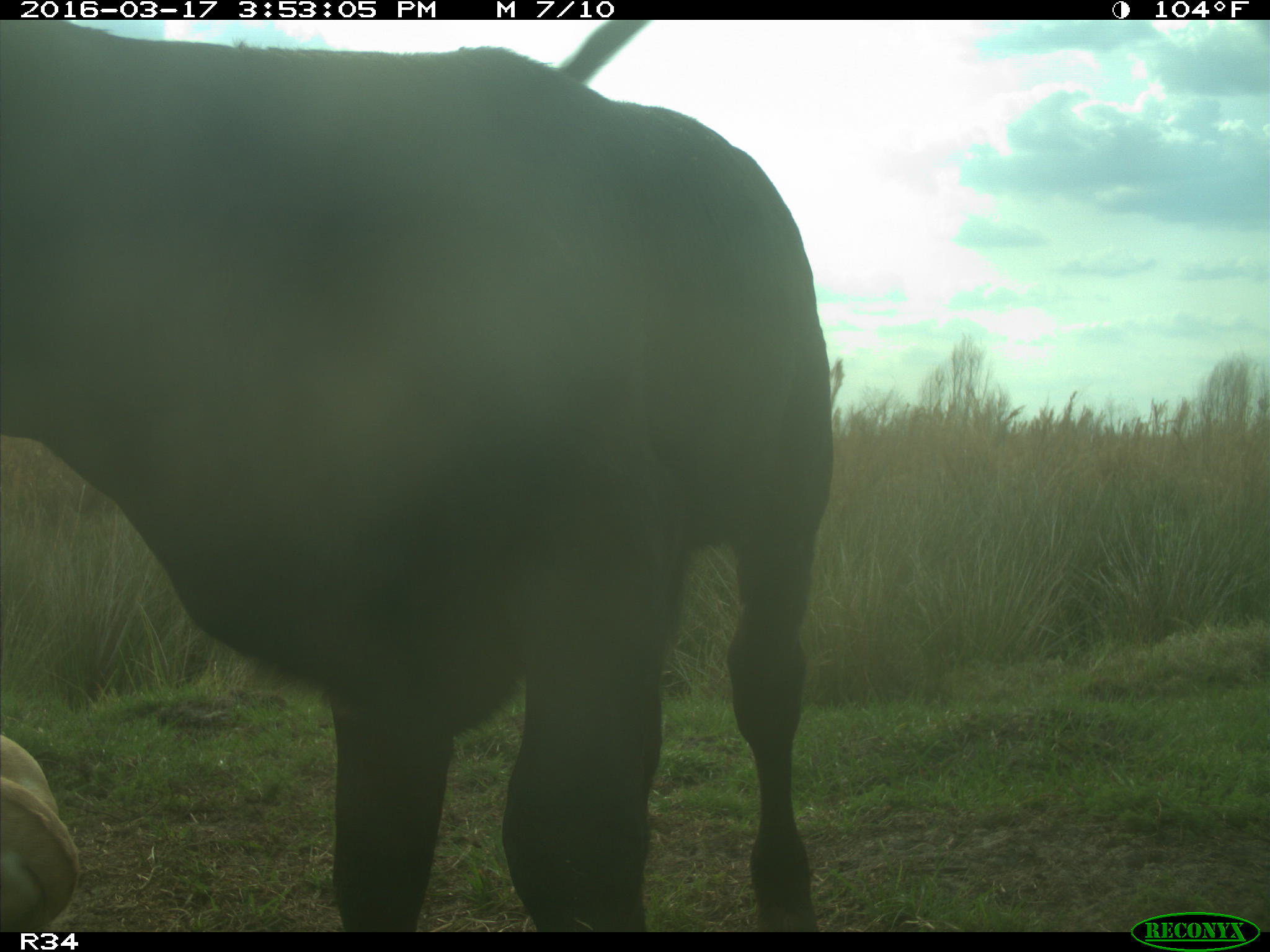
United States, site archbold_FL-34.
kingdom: Animalia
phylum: Chordata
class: Mammalia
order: Artiodactyla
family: Bovidae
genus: Bos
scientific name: Bos taurus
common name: domestic cow